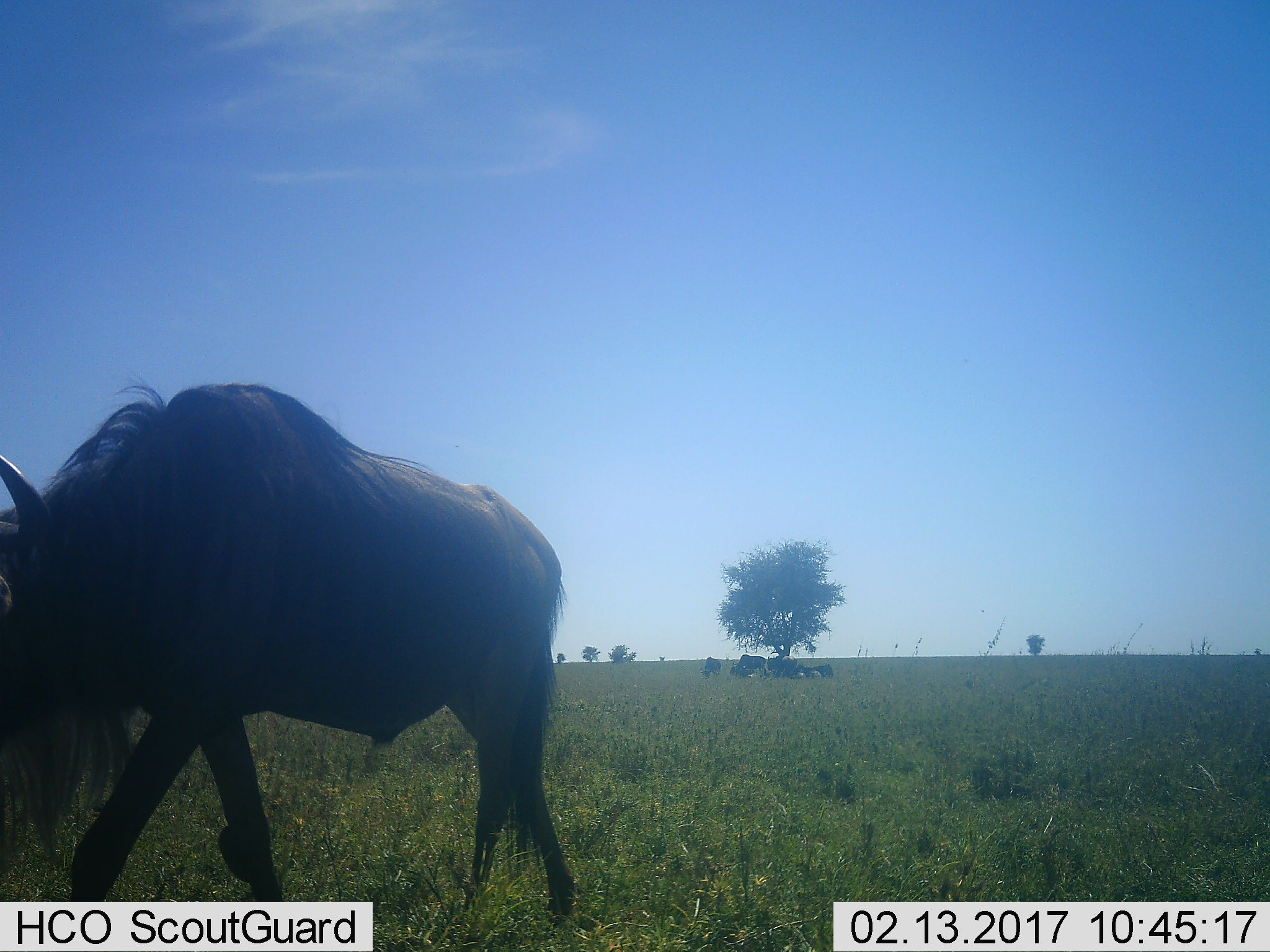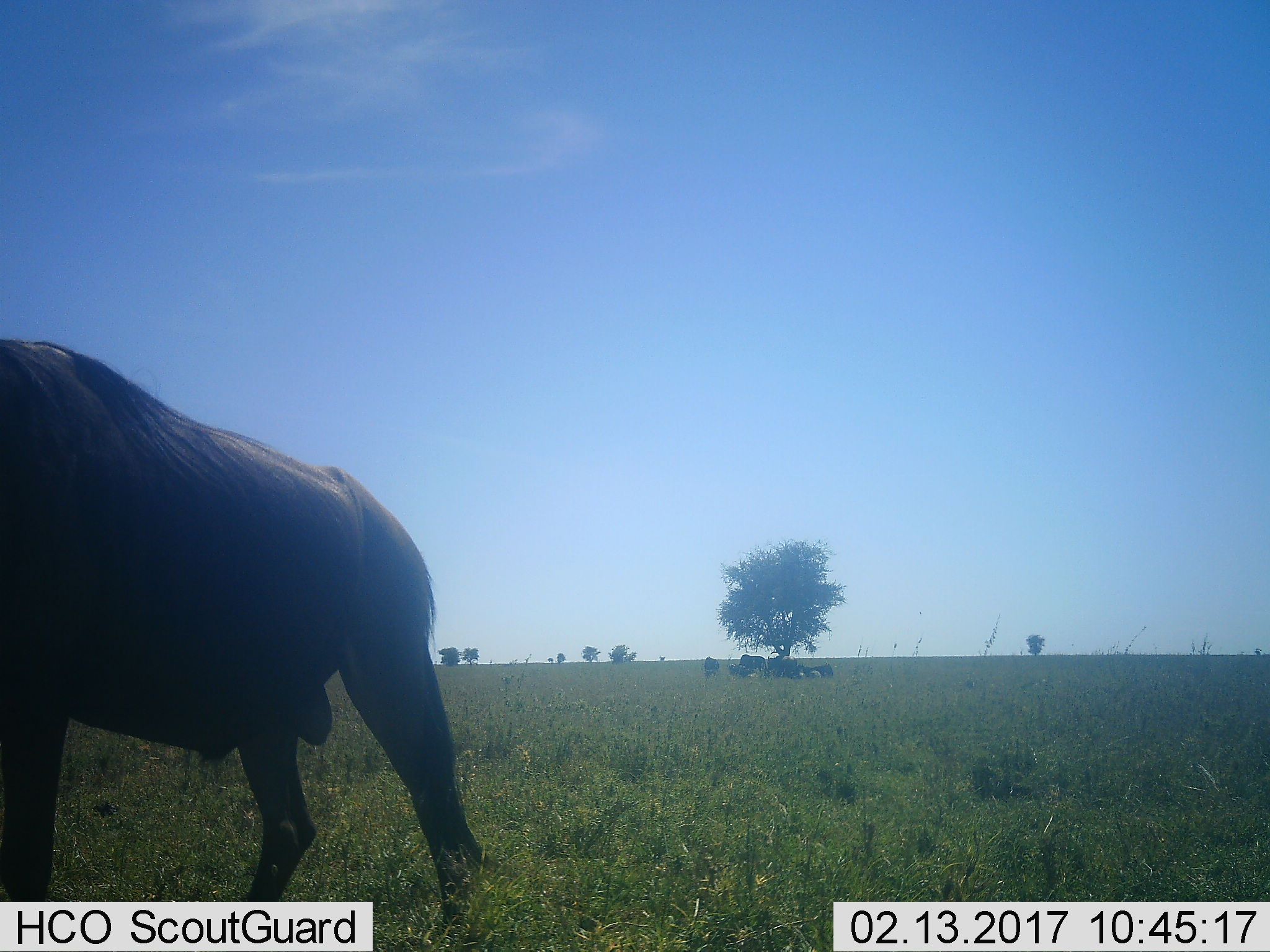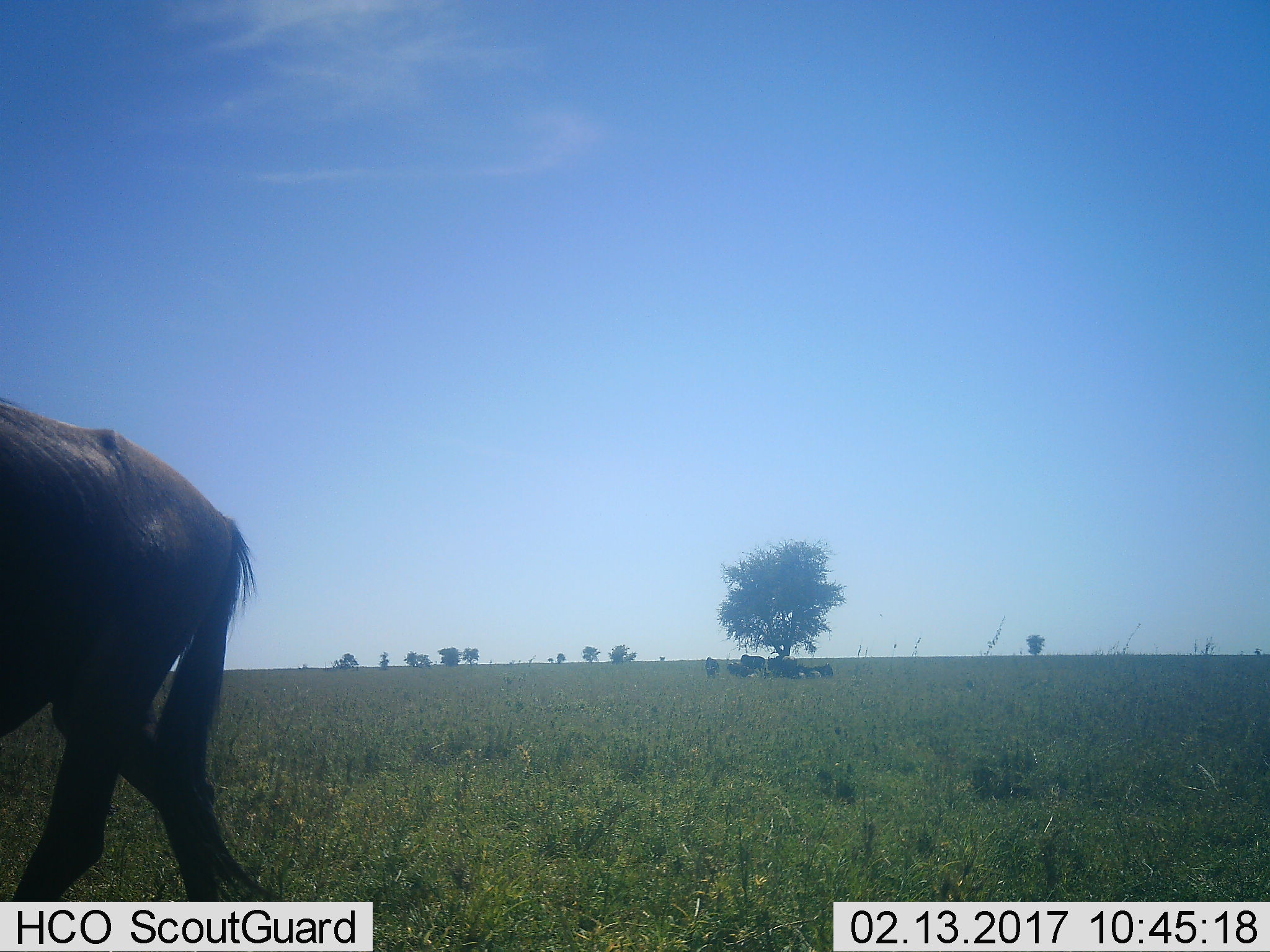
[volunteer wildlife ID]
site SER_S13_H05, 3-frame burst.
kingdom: Animalia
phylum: Chordata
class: Mammalia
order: Artiodactyla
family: Bovidae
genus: Connochaetes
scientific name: Connochaetes taurinus taurinus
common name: blue wildebeest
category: wildebeestblue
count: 9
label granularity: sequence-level